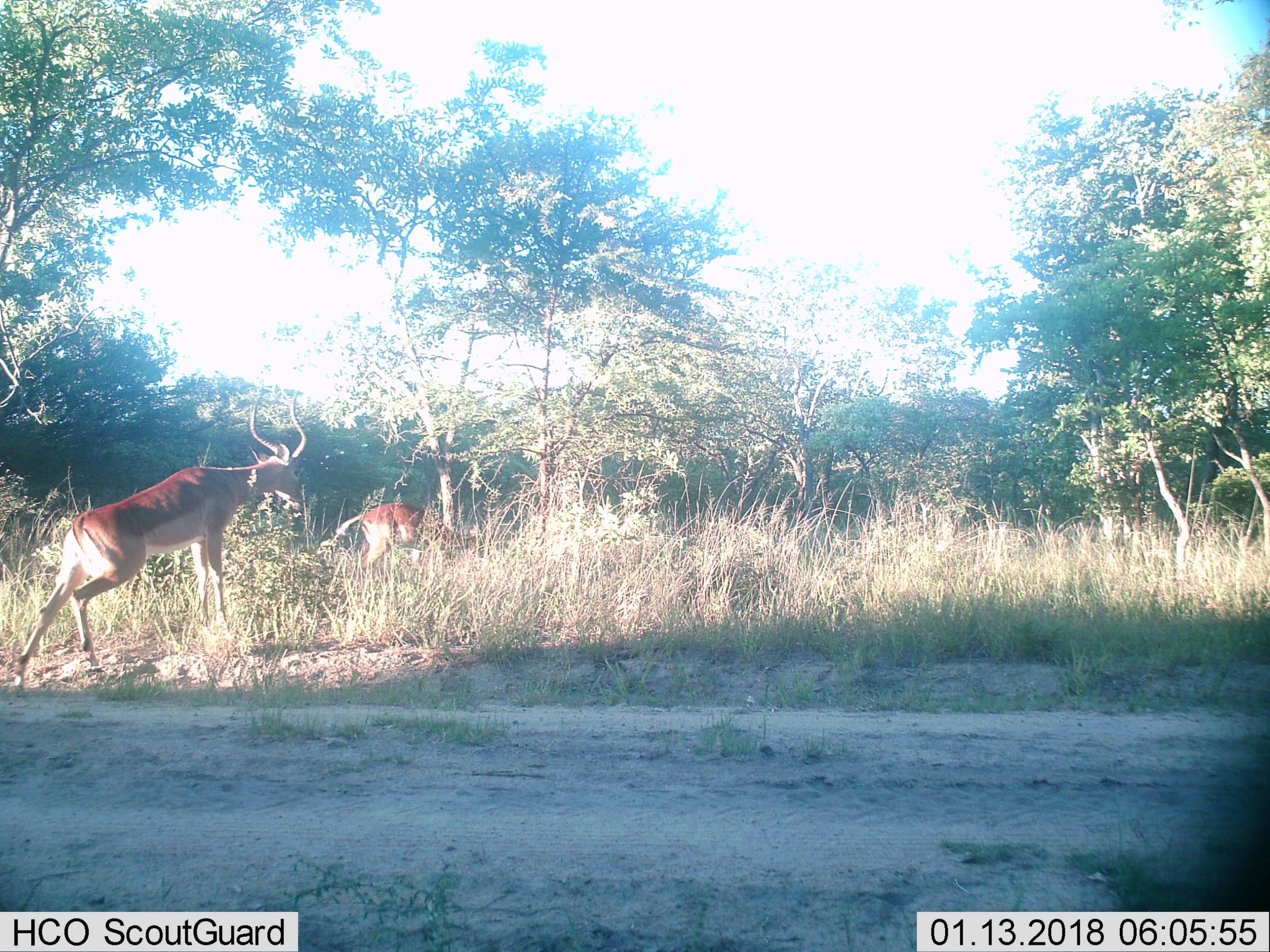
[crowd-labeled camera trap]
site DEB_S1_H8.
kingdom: Animalia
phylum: Chordata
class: Mammalia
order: Artiodactyla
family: Bovidae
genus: Aepyceros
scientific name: Aepyceros melampus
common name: impala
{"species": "impala (Aepyceros melampus)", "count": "2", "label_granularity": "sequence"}